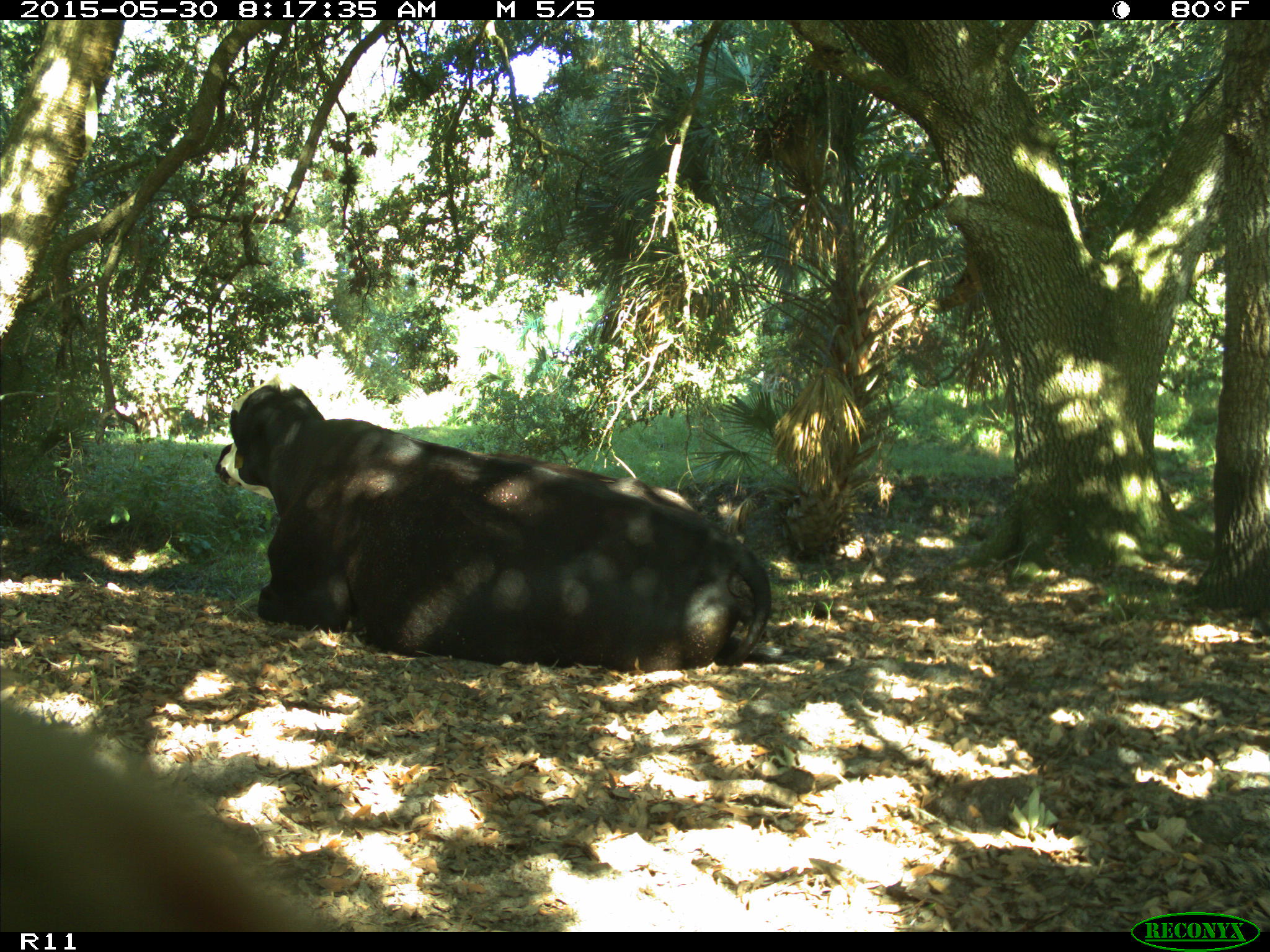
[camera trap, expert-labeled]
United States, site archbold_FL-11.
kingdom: Animalia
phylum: Chordata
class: Mammalia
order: Artiodactyla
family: Bovidae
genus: Bos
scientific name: Bos taurus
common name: domestic cow